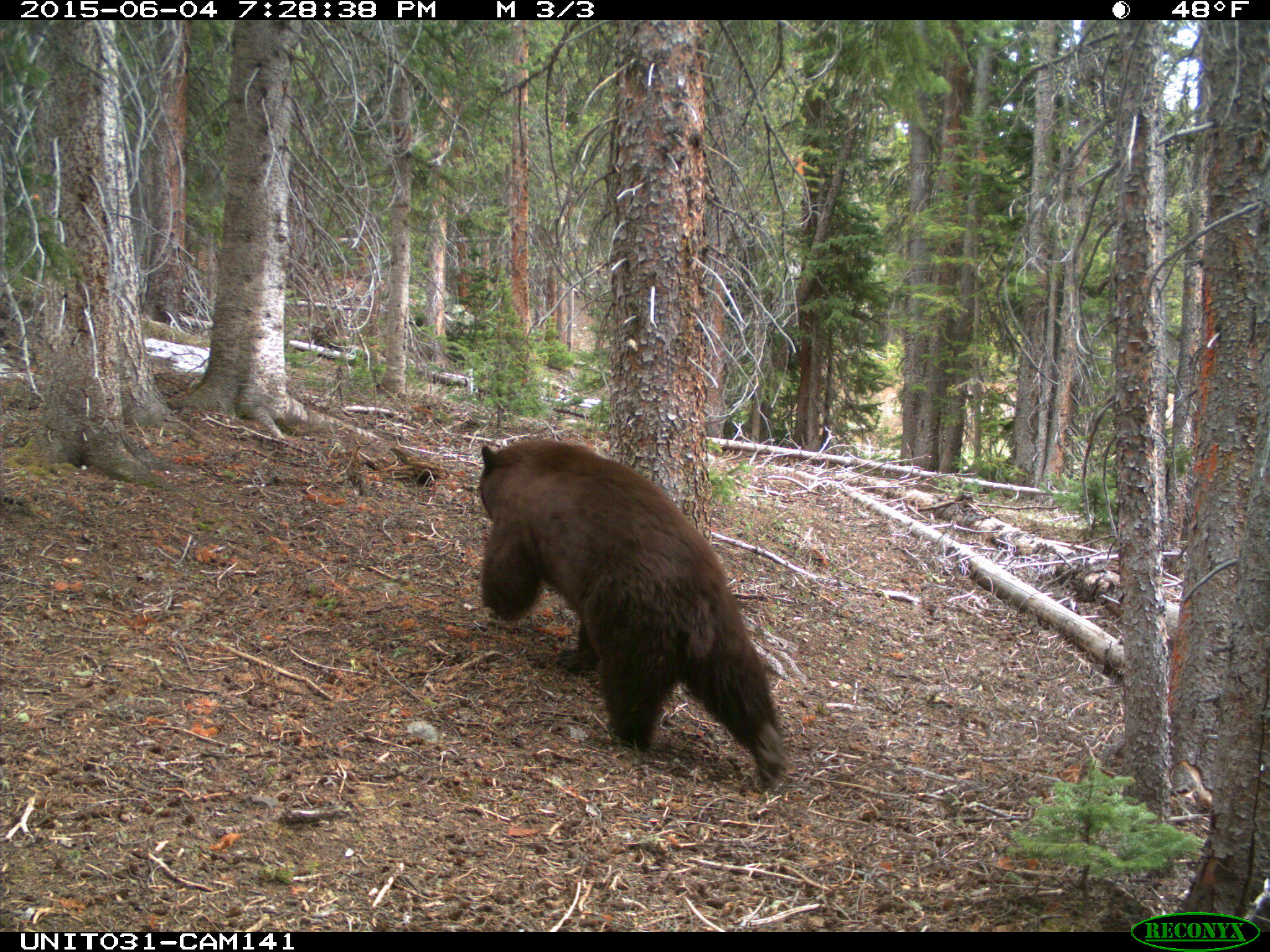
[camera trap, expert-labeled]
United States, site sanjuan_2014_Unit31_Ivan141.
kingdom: Animalia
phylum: Chordata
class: Mammalia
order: Carnivora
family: Ursidae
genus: Ursus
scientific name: Ursus americanus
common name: american black bear